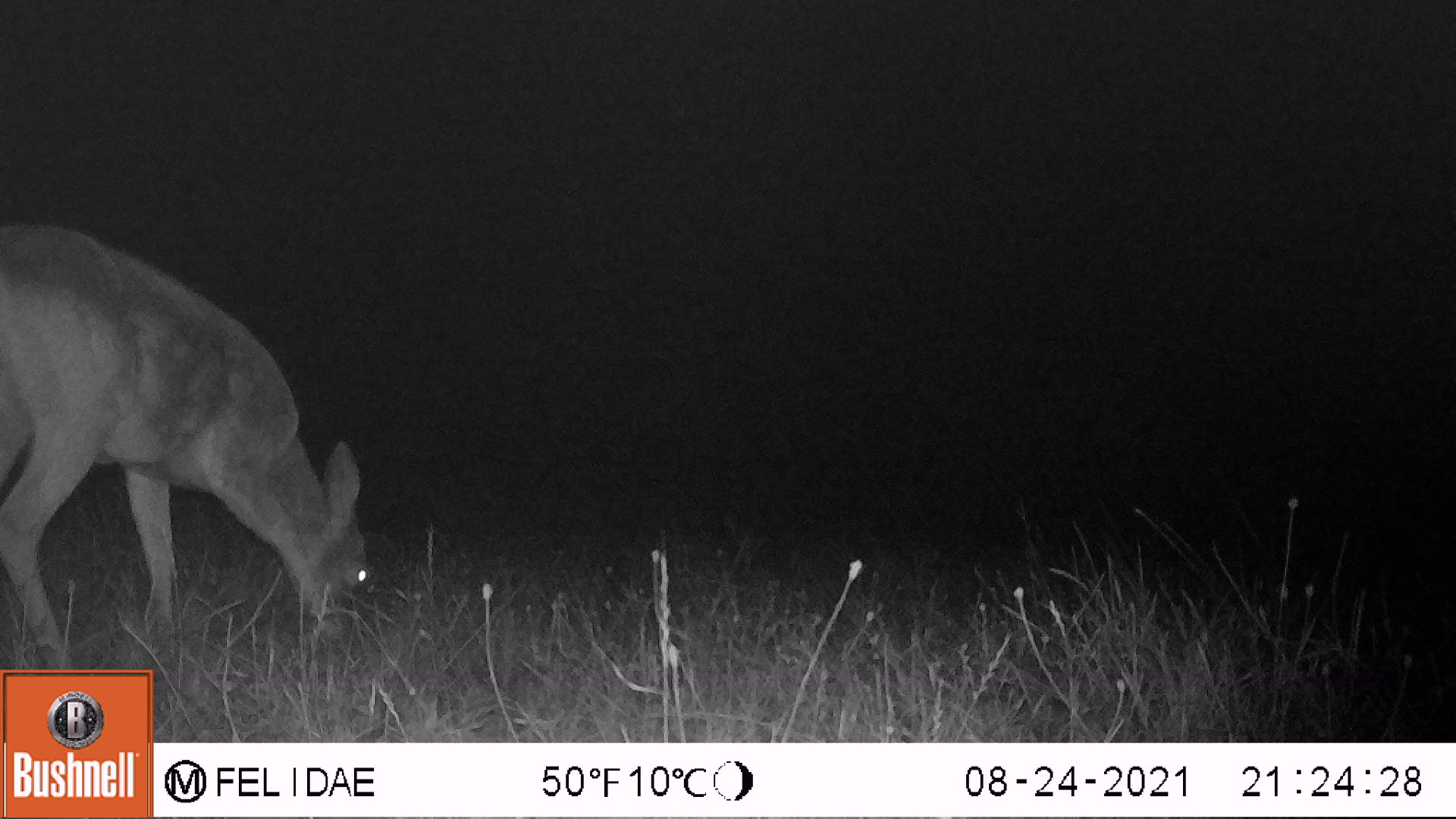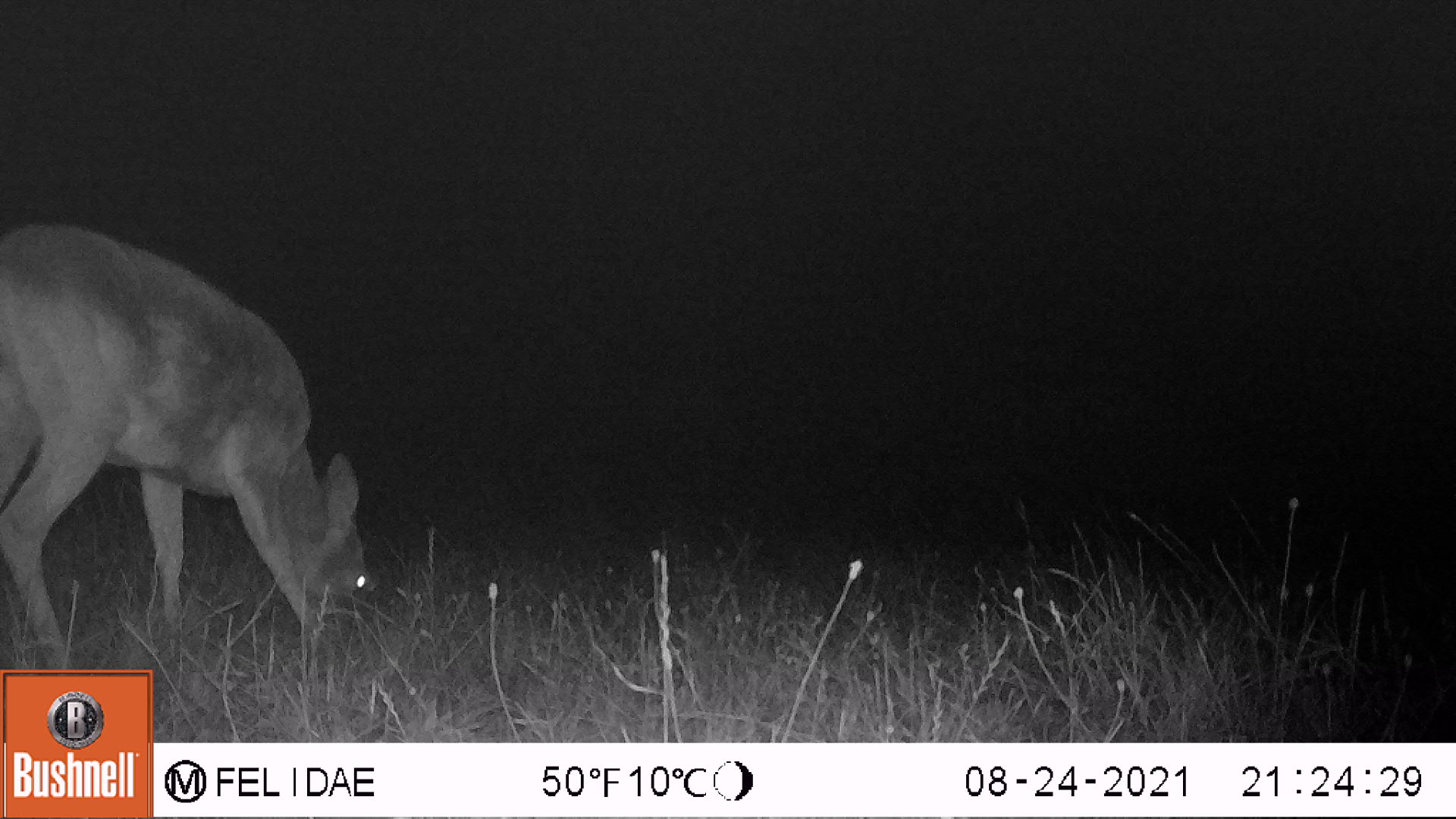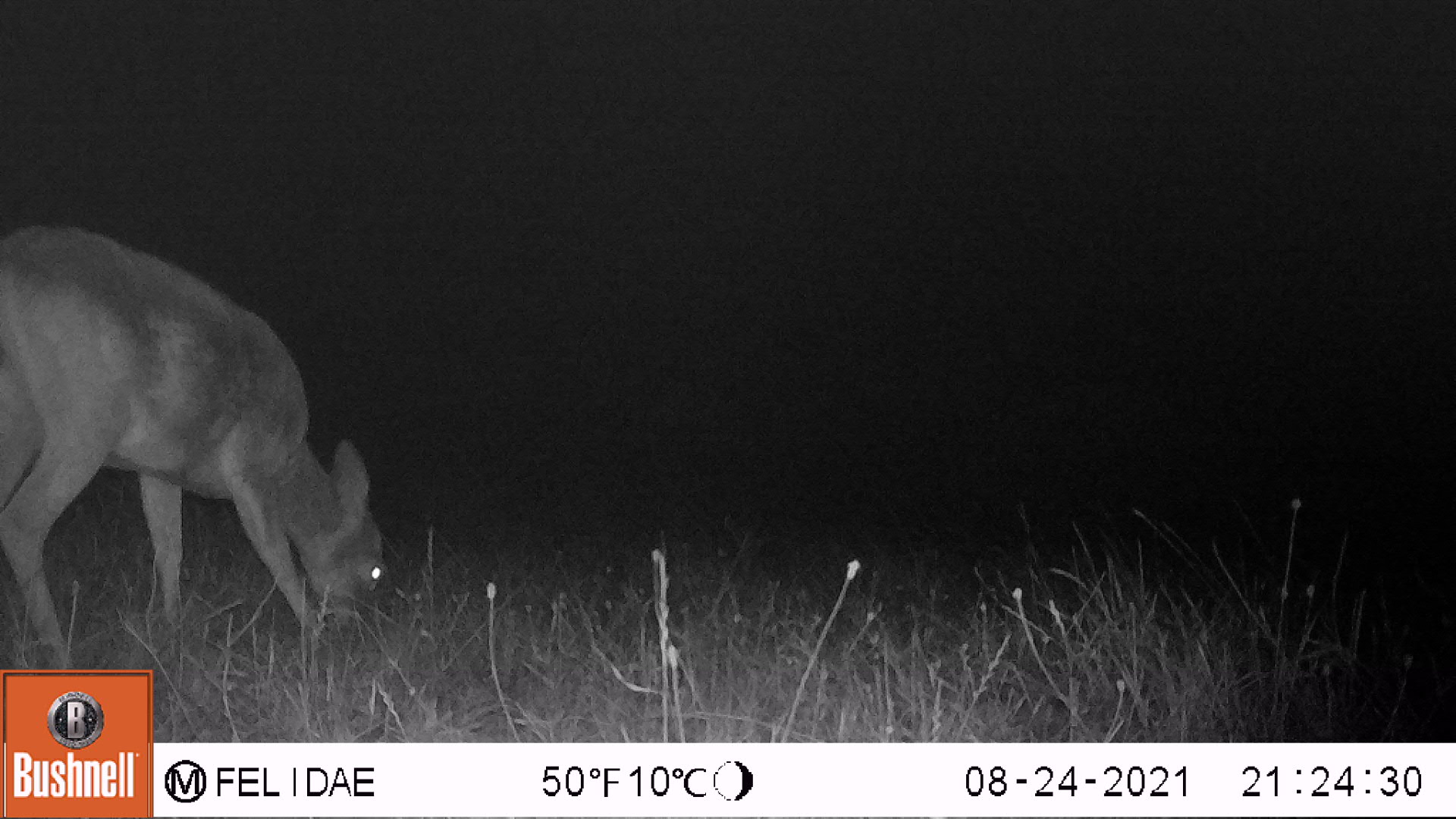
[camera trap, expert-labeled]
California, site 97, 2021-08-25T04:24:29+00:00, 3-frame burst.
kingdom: Animalia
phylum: Chordata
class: Mammalia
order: Artiodactyla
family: Cervidae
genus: Odocoileus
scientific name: Odocoileus hemionus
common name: mule deer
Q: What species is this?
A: Mule deer (Odocoileus hemionus).